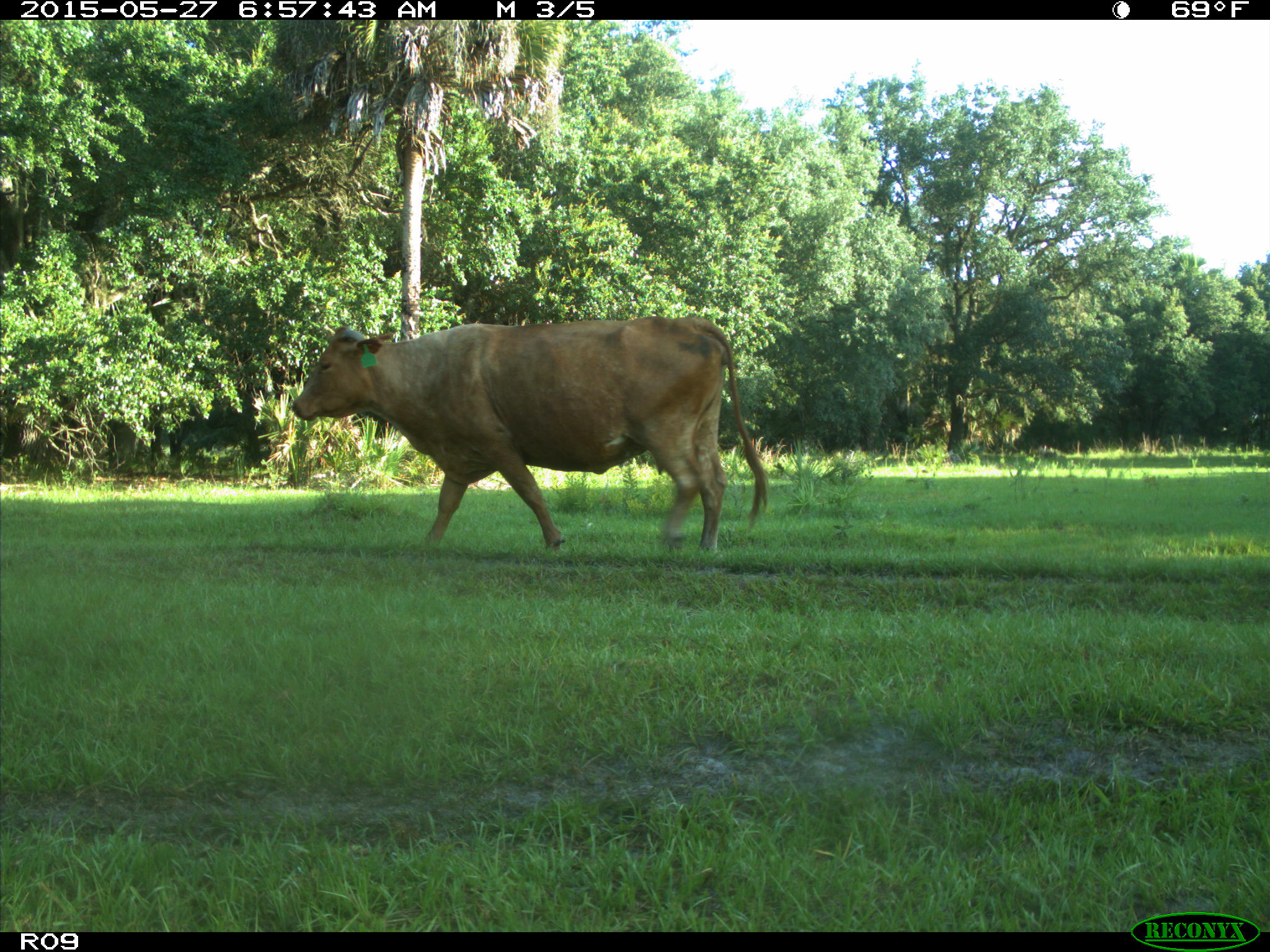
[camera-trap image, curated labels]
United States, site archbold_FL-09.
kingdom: Animalia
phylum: Chordata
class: Mammalia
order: Artiodactyla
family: Bovidae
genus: Bos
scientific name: Bos taurus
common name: domestic cow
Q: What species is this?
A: Bos taurus (domestic cow).